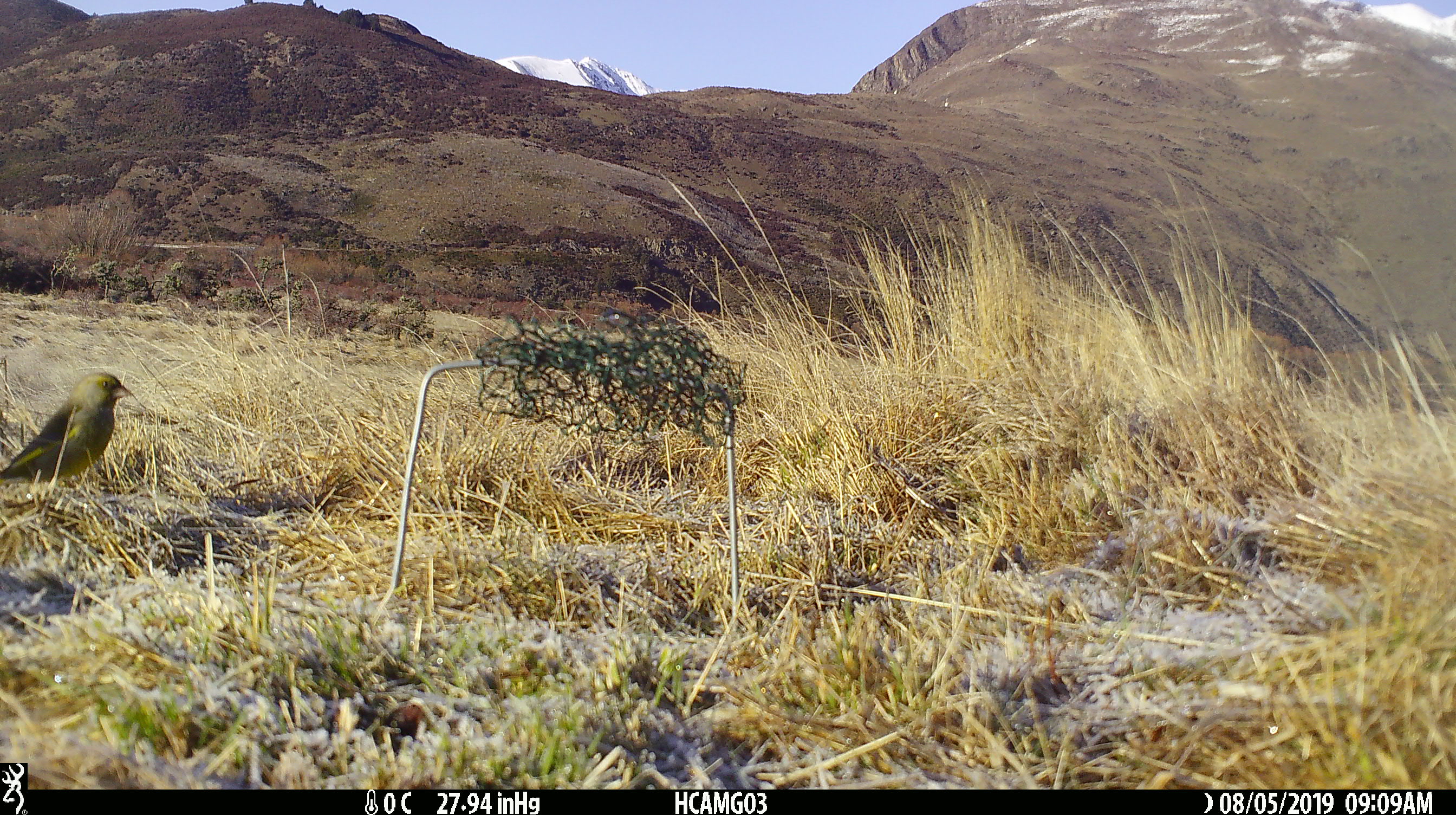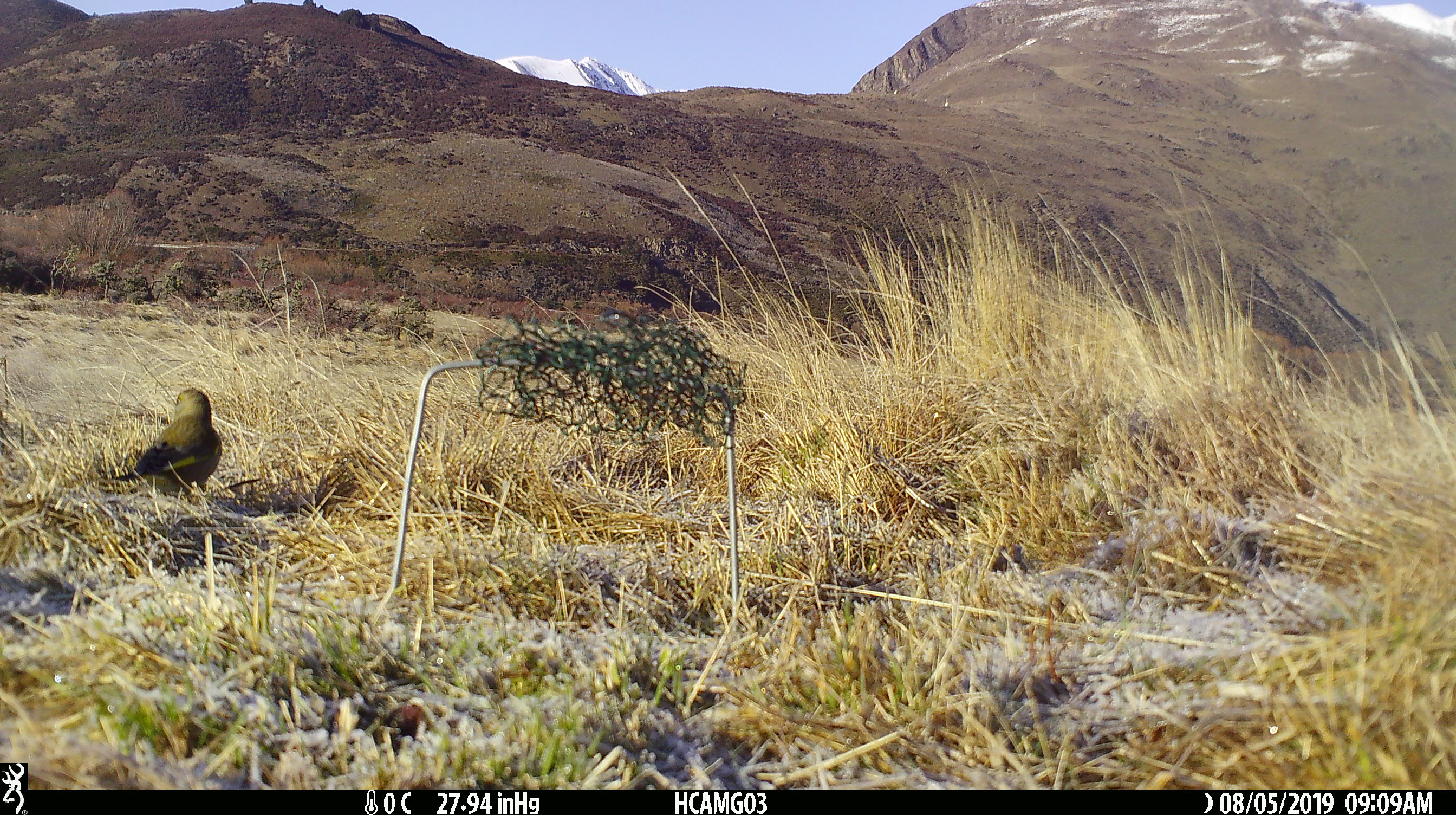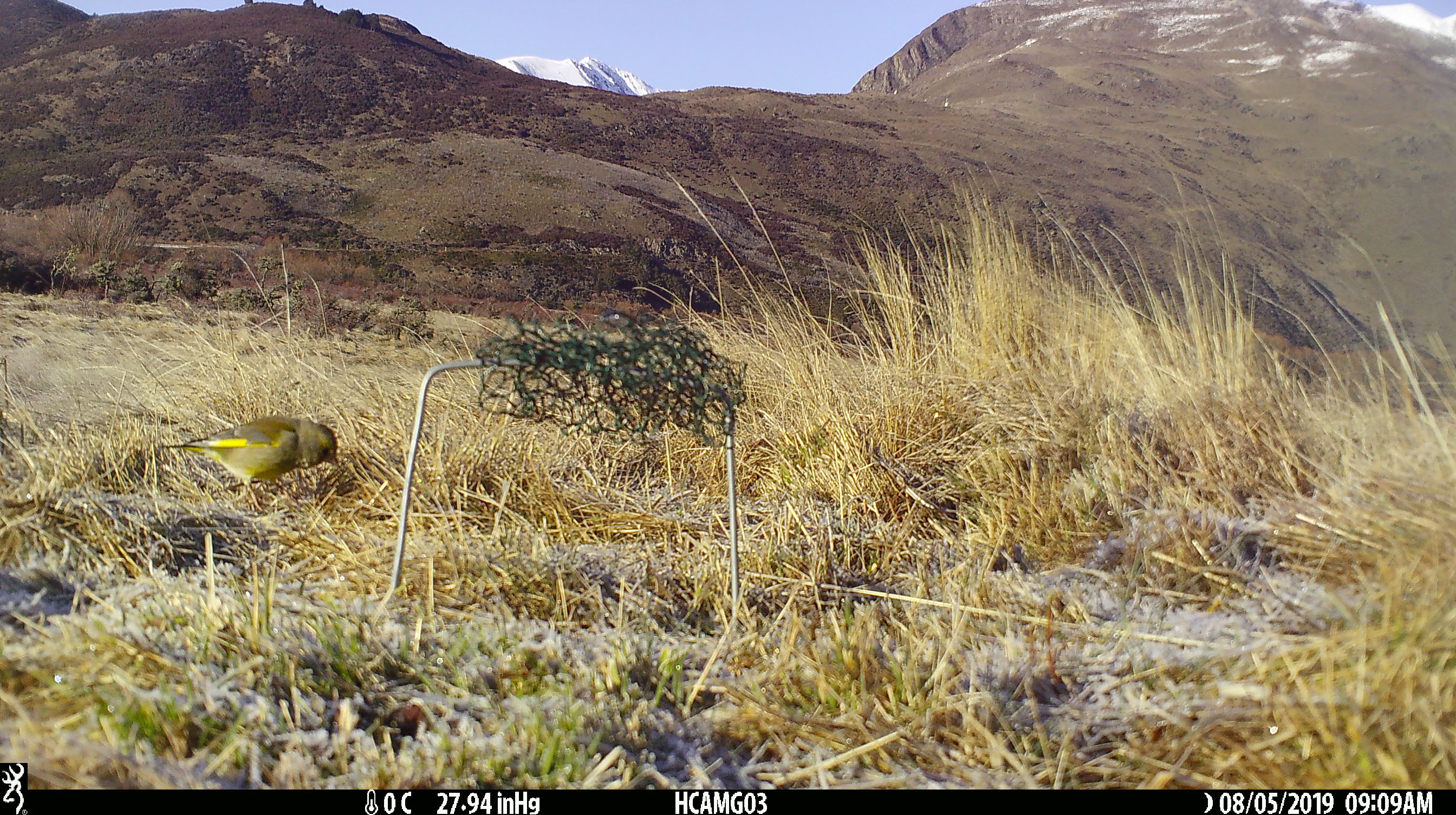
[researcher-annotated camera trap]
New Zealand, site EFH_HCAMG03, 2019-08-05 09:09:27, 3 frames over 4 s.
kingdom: Animalia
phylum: Chordata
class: Aves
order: Passeriformes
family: Fringillidae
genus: Chloris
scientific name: Chloris chloris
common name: greenfinch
Greenfinch (Chloris chloris).